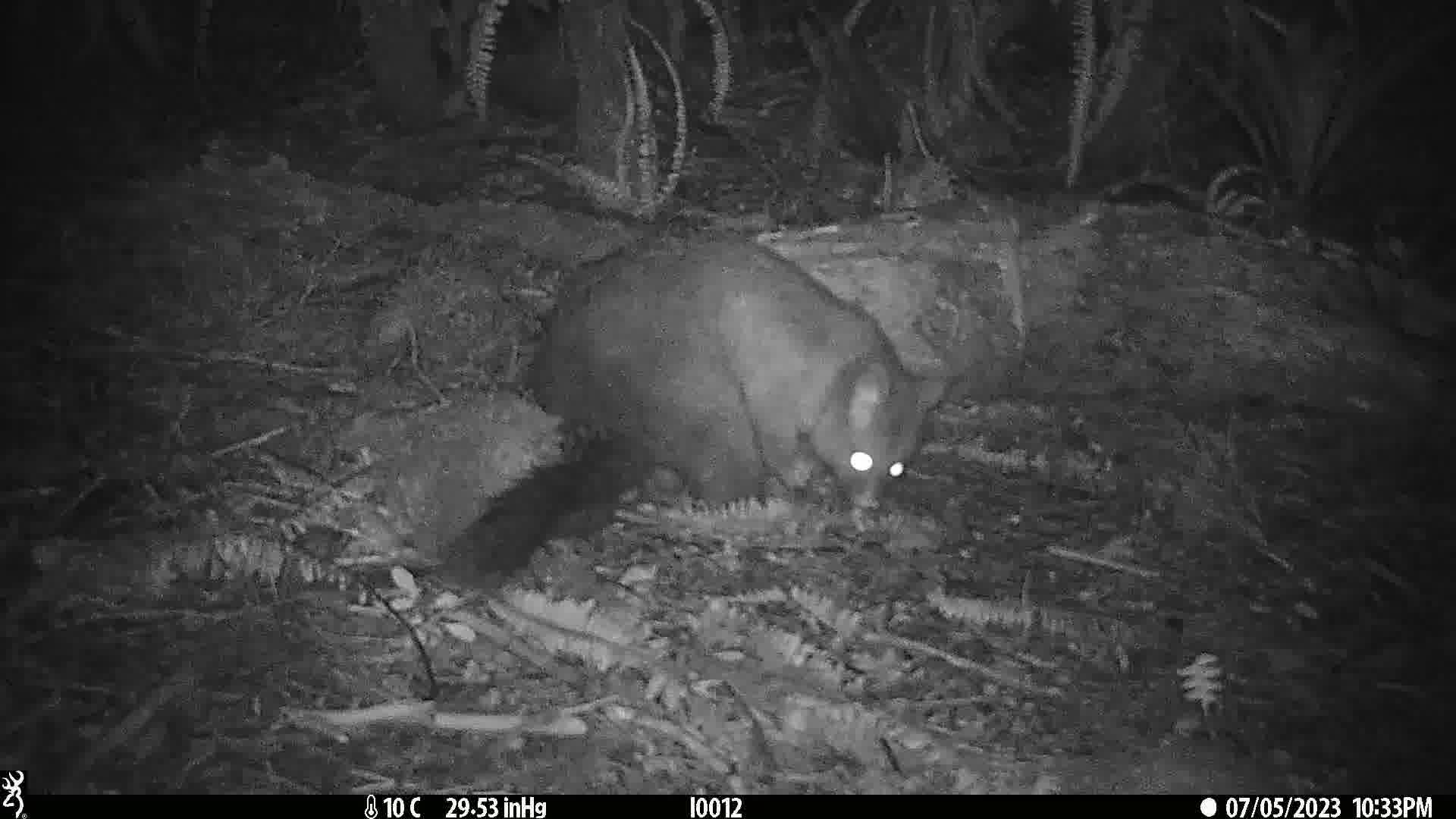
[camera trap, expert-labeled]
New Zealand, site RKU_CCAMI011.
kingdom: Animalia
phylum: Chordata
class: Mammalia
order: Diprotodontia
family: Phalangeridae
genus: Trichosurus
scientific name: Trichosurus vulpecula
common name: common brushtail possum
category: possum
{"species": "possum (common brushtail possum) (Trichosurus vulpecula)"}